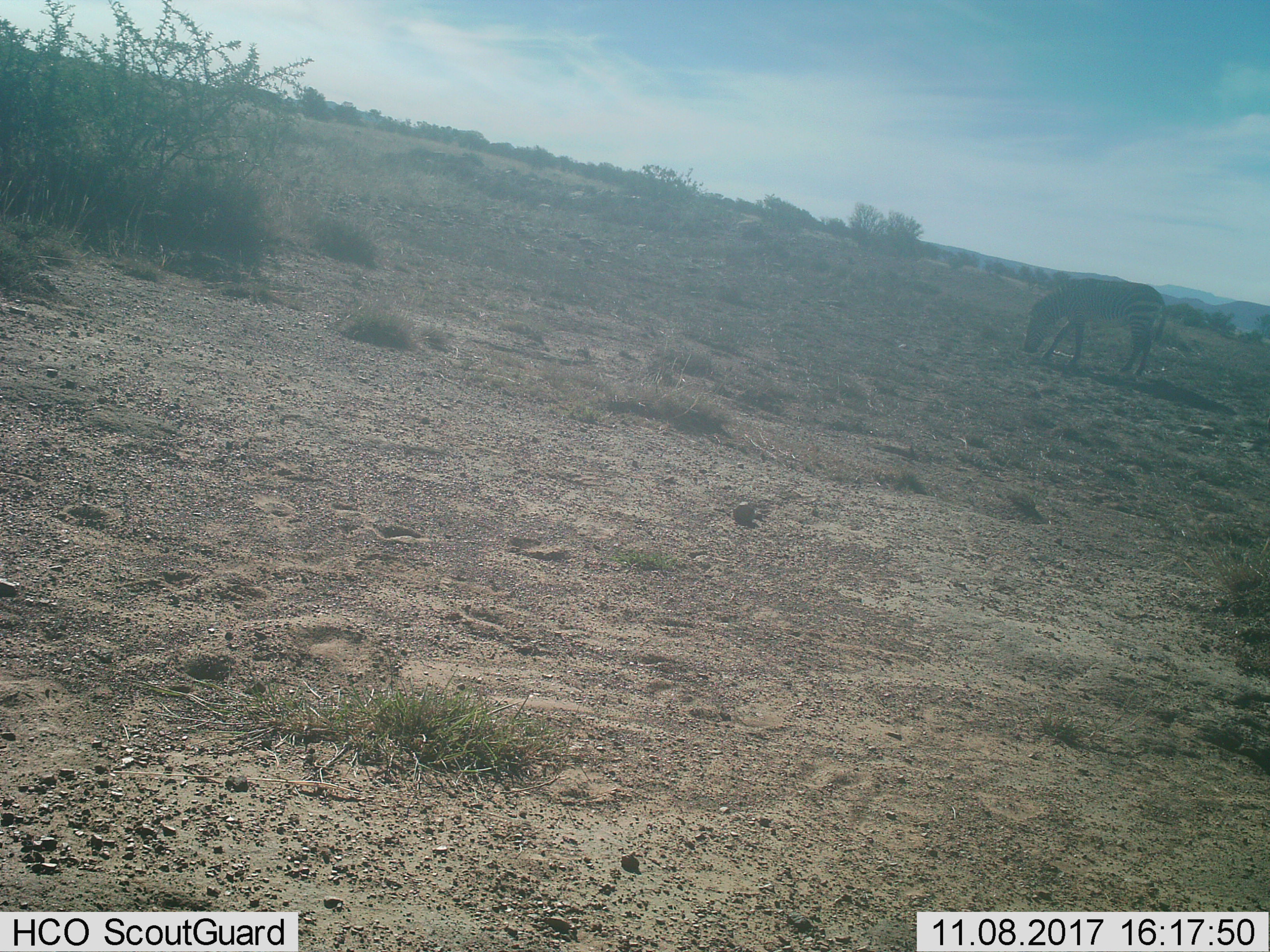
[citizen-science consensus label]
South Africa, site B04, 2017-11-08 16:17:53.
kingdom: Animalia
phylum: Chordata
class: Mammalia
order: Perissodactyla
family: Equidae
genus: Equus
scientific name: Equus zebra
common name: mountain zebra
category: zebramountain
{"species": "zebramountain (mountain zebra) (Equus zebra)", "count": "1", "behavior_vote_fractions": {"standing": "50%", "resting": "0%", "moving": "12%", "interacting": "0%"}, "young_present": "0%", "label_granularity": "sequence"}